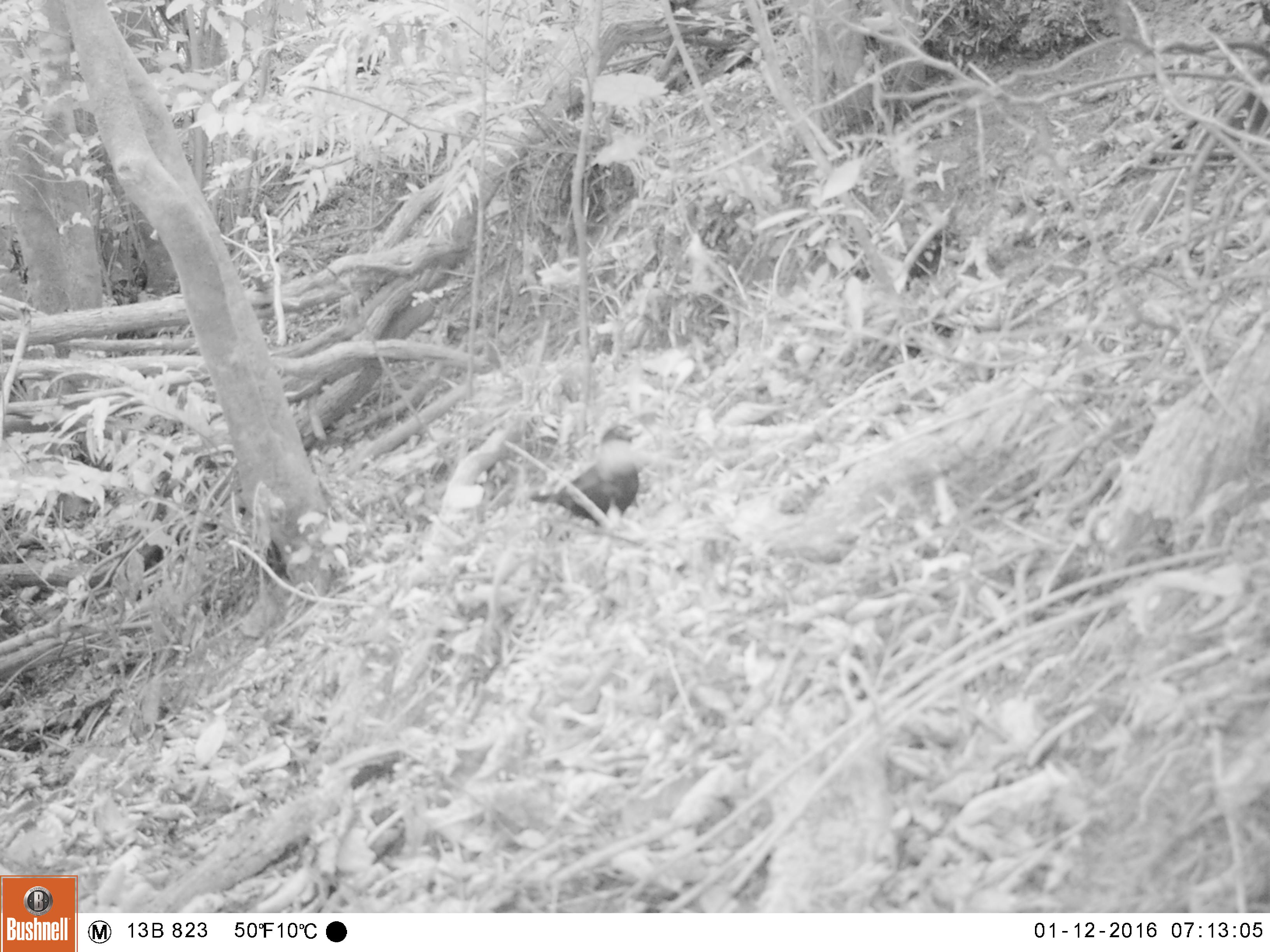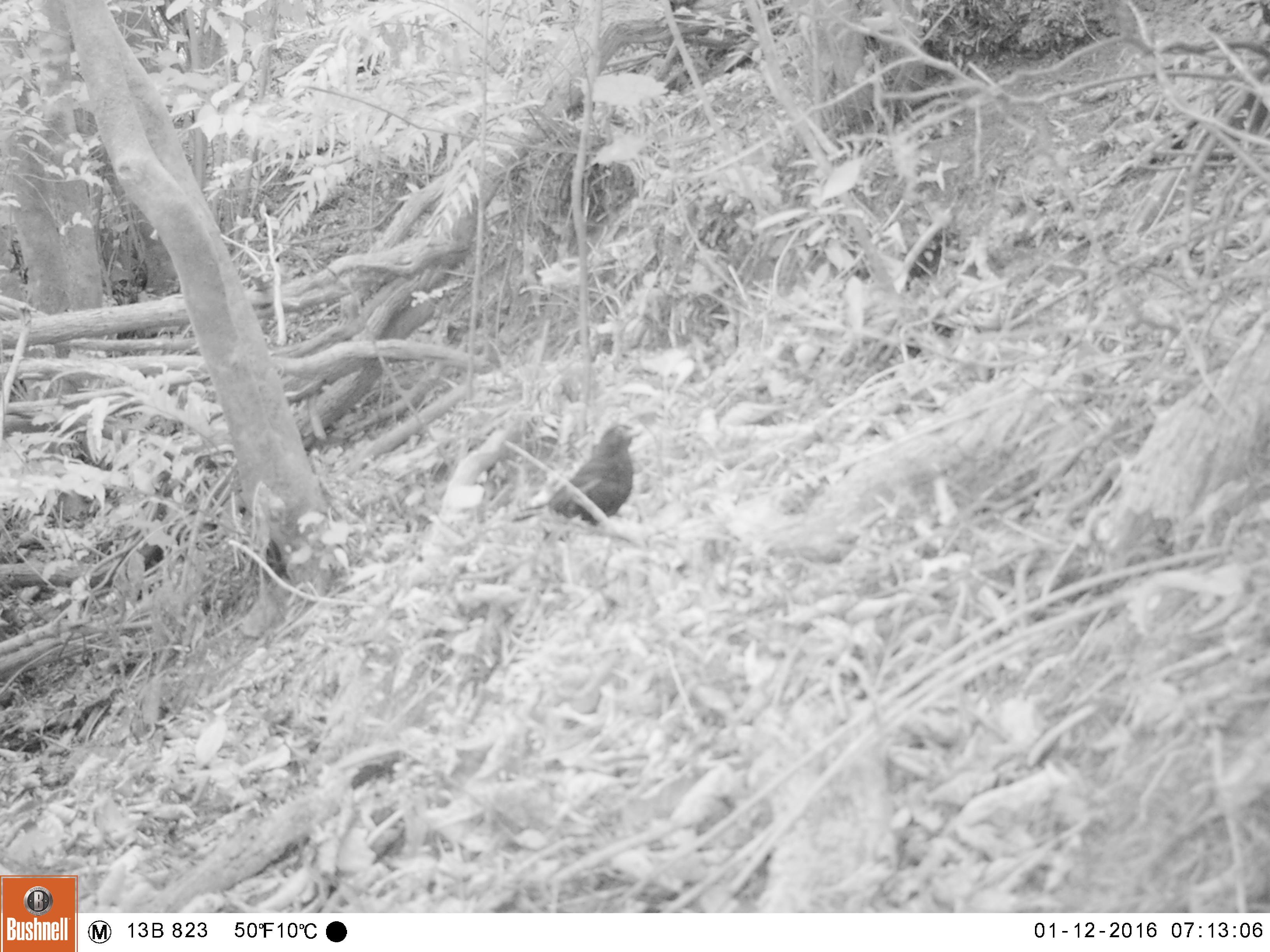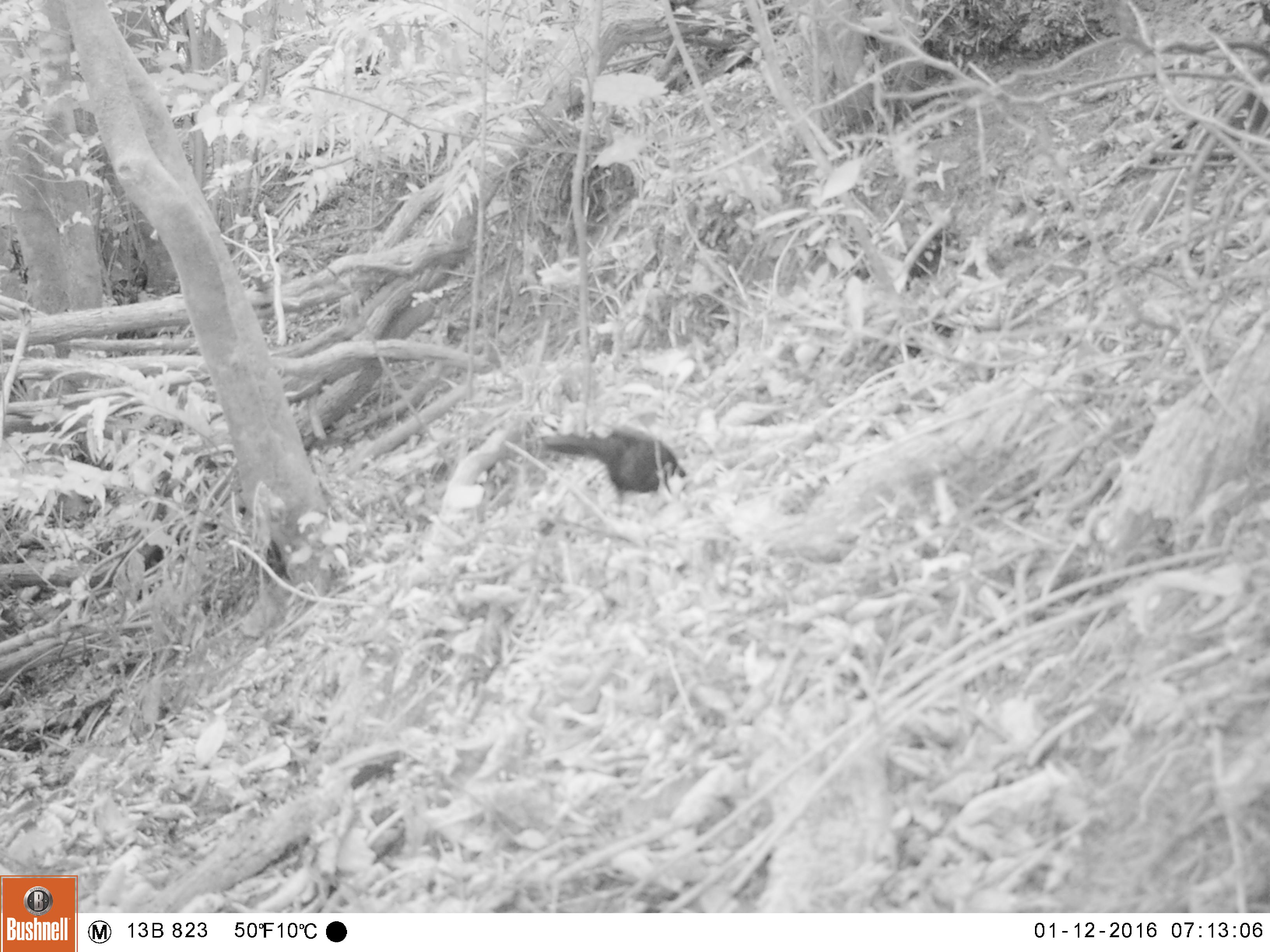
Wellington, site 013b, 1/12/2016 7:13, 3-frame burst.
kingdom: Animalia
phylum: Chordata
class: Aves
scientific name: Aves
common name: bird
Bird (Aves).